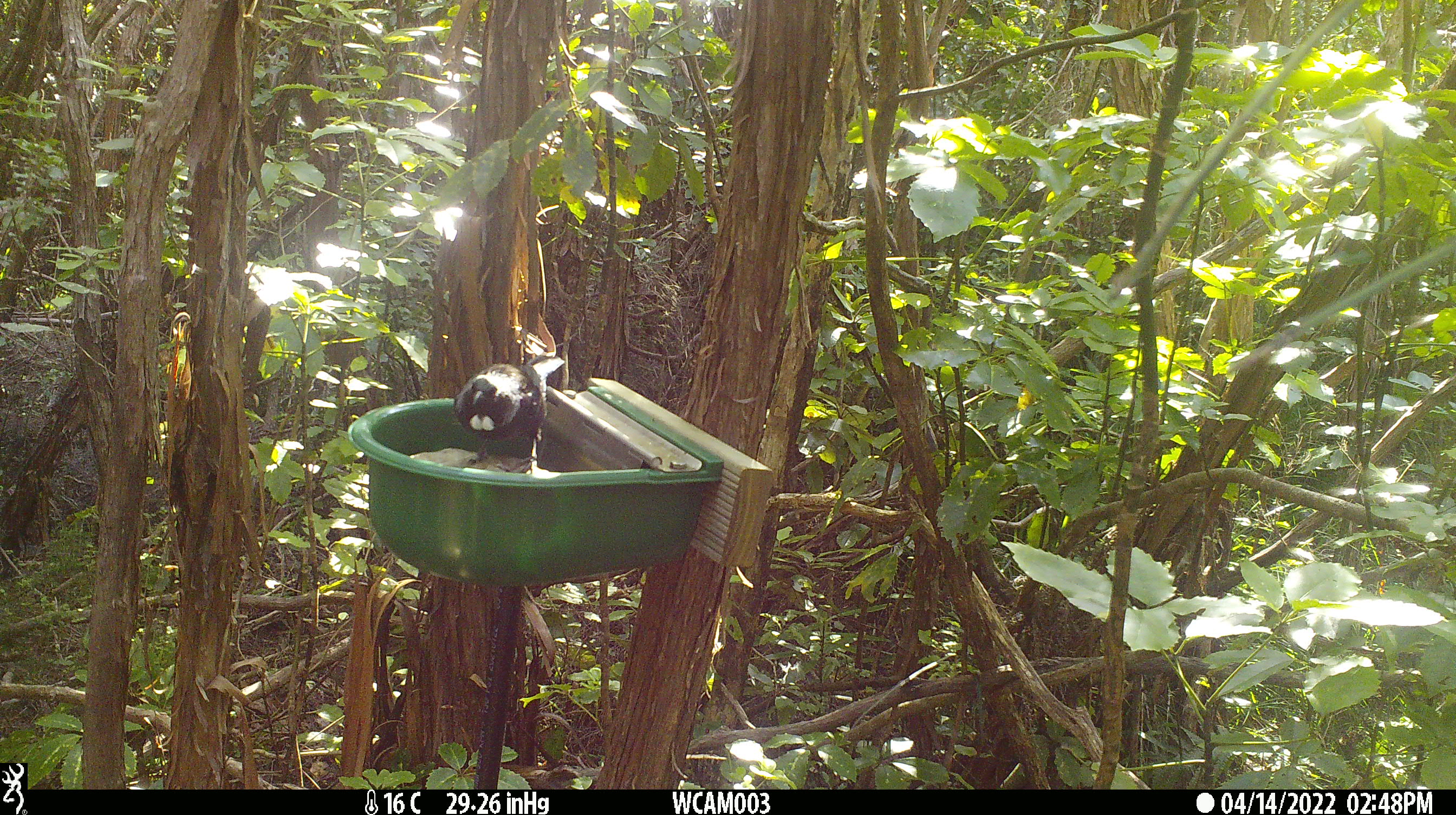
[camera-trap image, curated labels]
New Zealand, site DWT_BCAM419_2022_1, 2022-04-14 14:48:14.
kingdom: Animalia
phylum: Chordata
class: Aves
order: Passeriformes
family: Meliphagidae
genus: Prosthemadera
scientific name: Prosthemadera novaeseelandiae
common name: tui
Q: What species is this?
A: Tui (Prosthemadera novaeseelandiae).